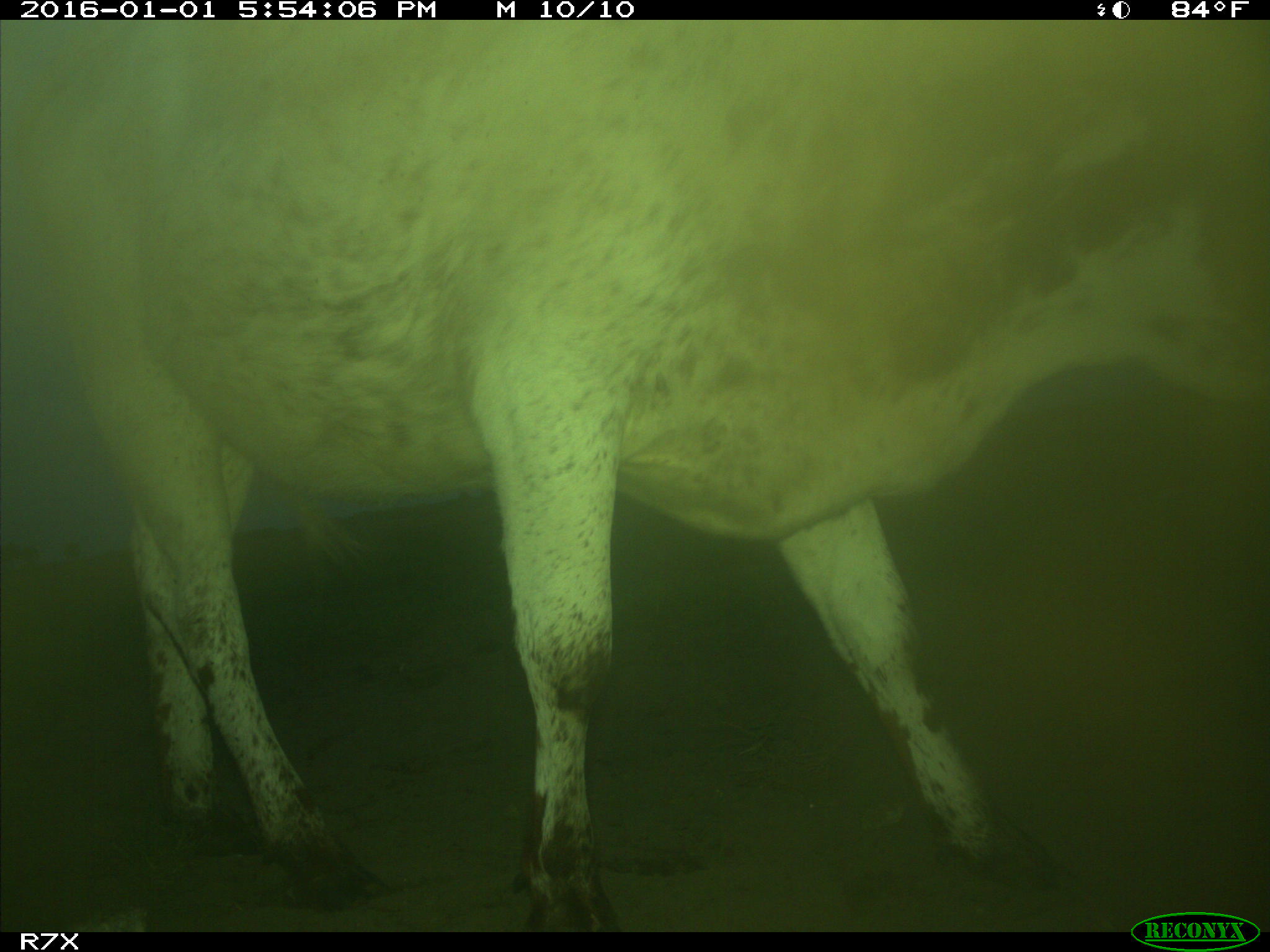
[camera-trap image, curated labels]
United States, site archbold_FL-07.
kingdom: Animalia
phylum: Chordata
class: Mammalia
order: Artiodactyla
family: Bovidae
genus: Bos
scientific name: Bos taurus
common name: domestic cow